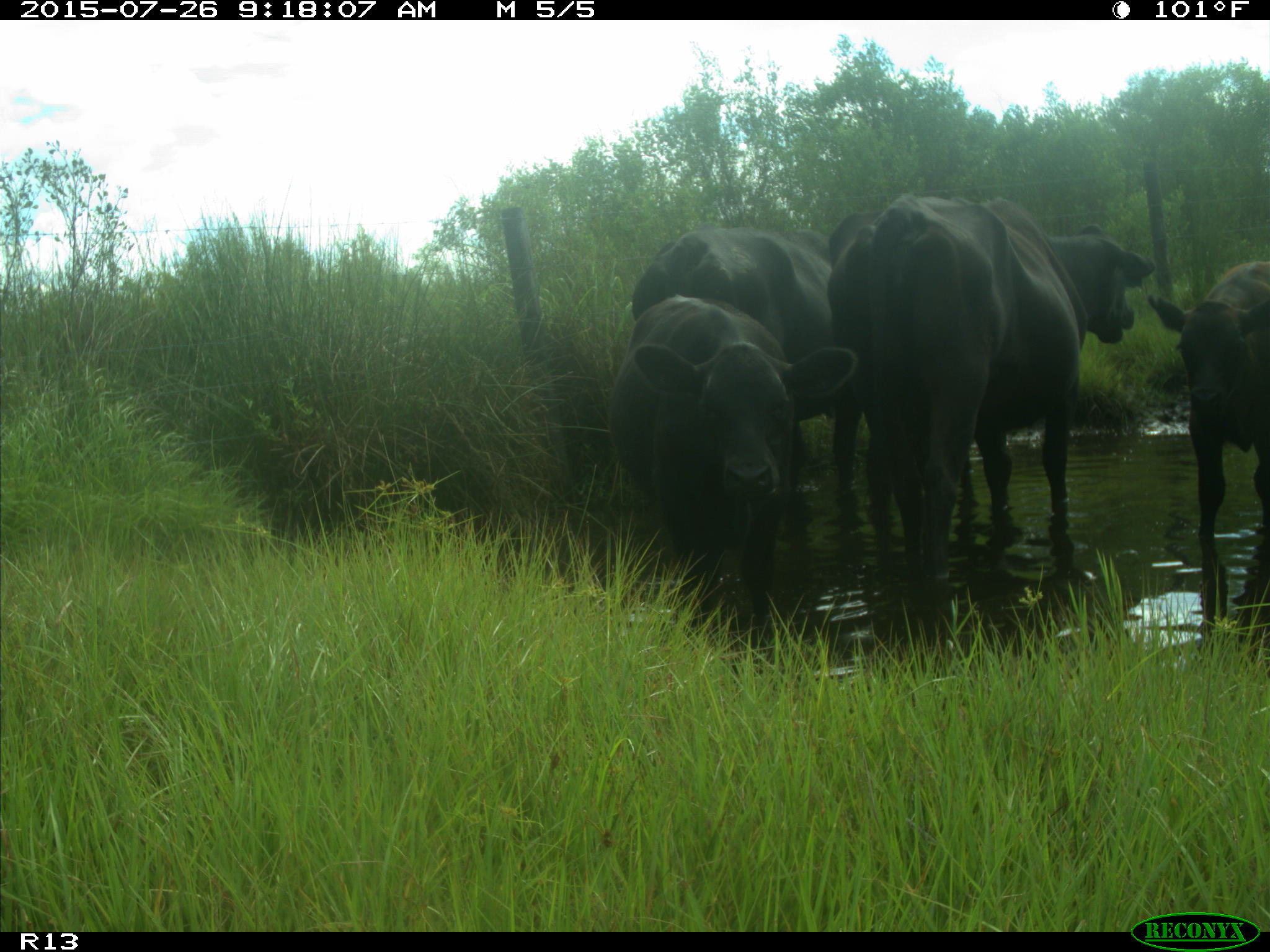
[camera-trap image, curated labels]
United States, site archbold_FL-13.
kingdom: Animalia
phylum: Chordata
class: Mammalia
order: Artiodactyla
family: Bovidae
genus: Bos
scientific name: Bos taurus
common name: domestic cow